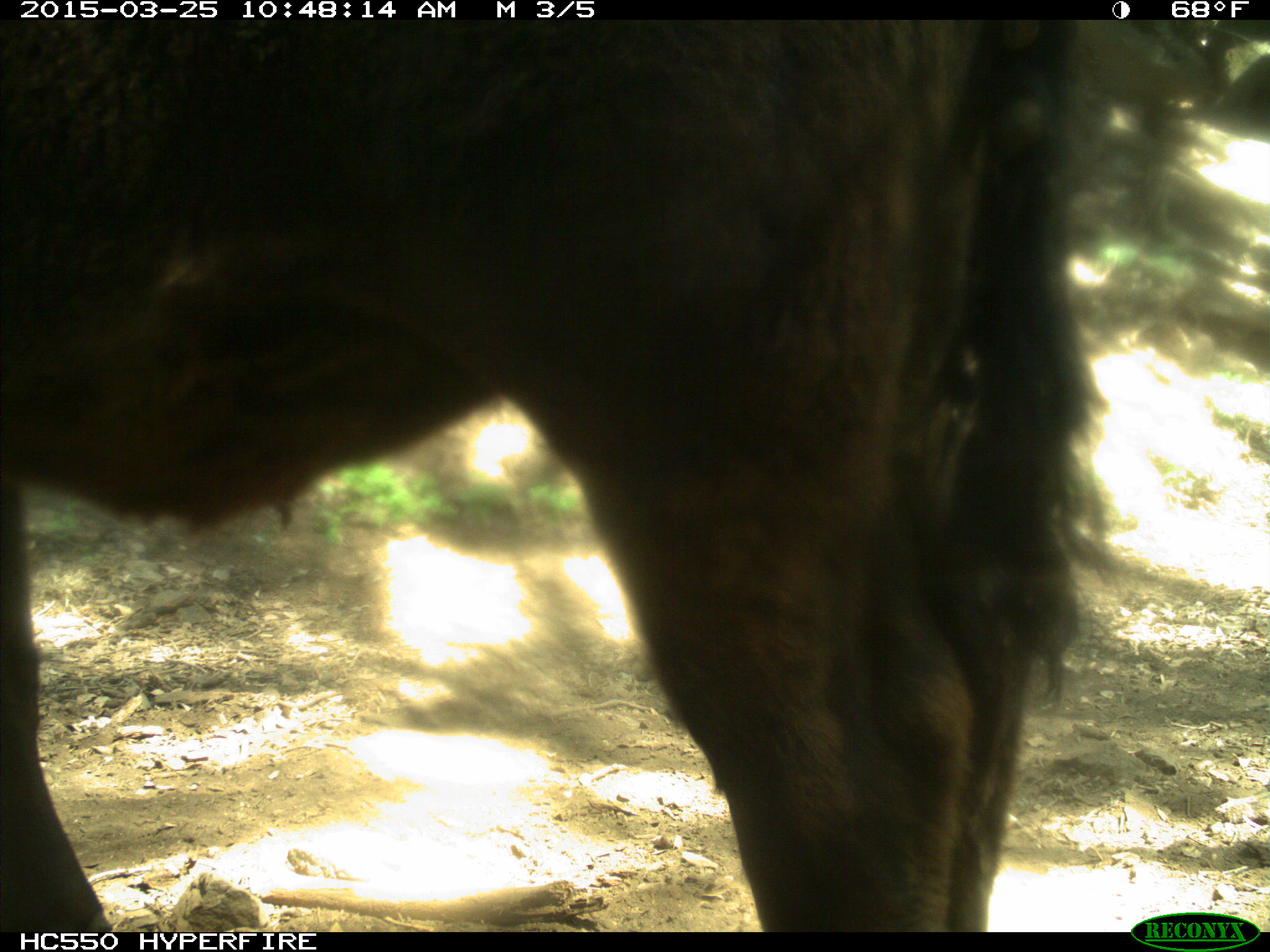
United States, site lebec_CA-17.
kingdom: Animalia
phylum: Chordata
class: Mammalia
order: Artiodactyla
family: Bovidae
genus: Bos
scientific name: Bos taurus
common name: domestic cow